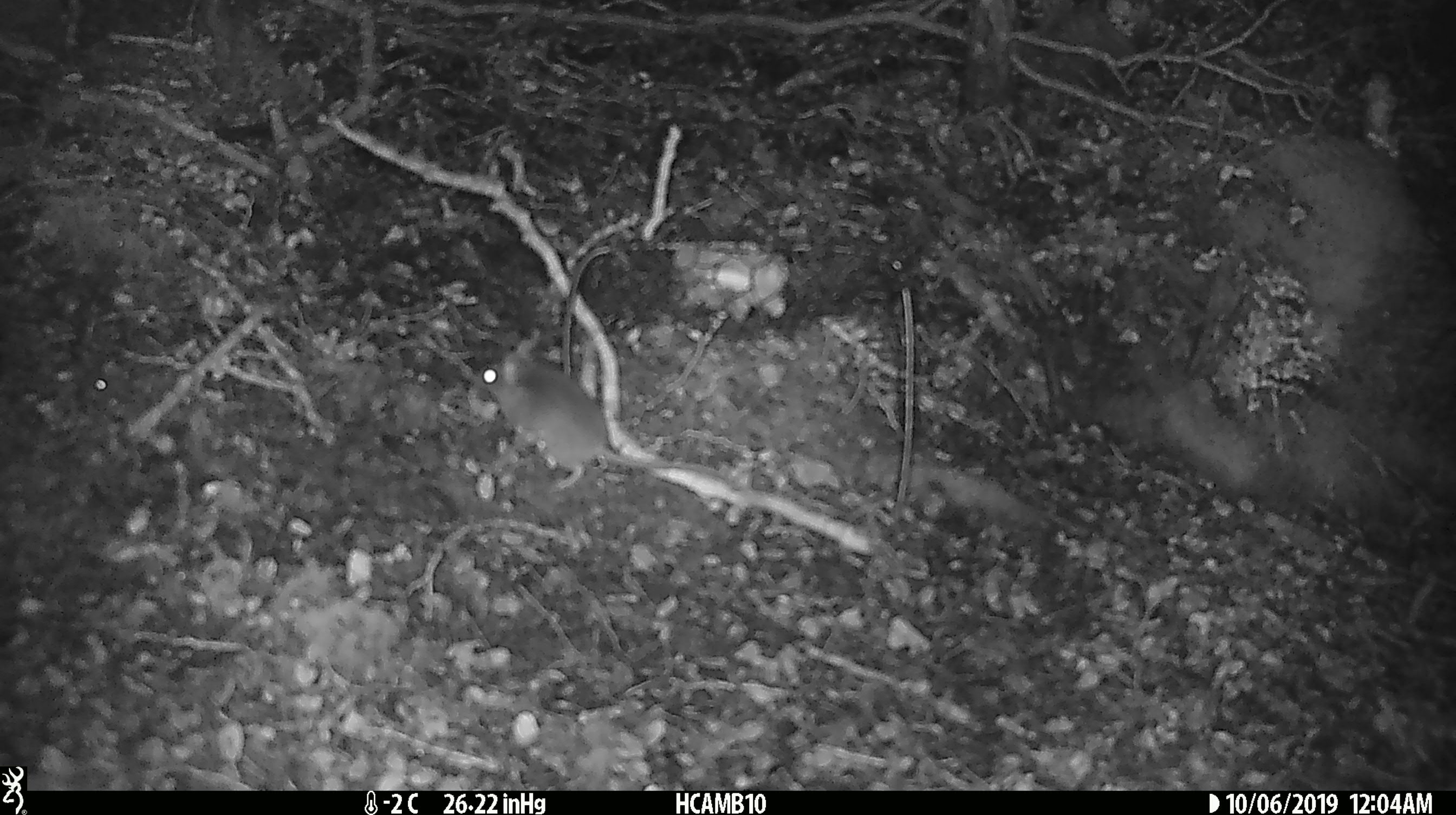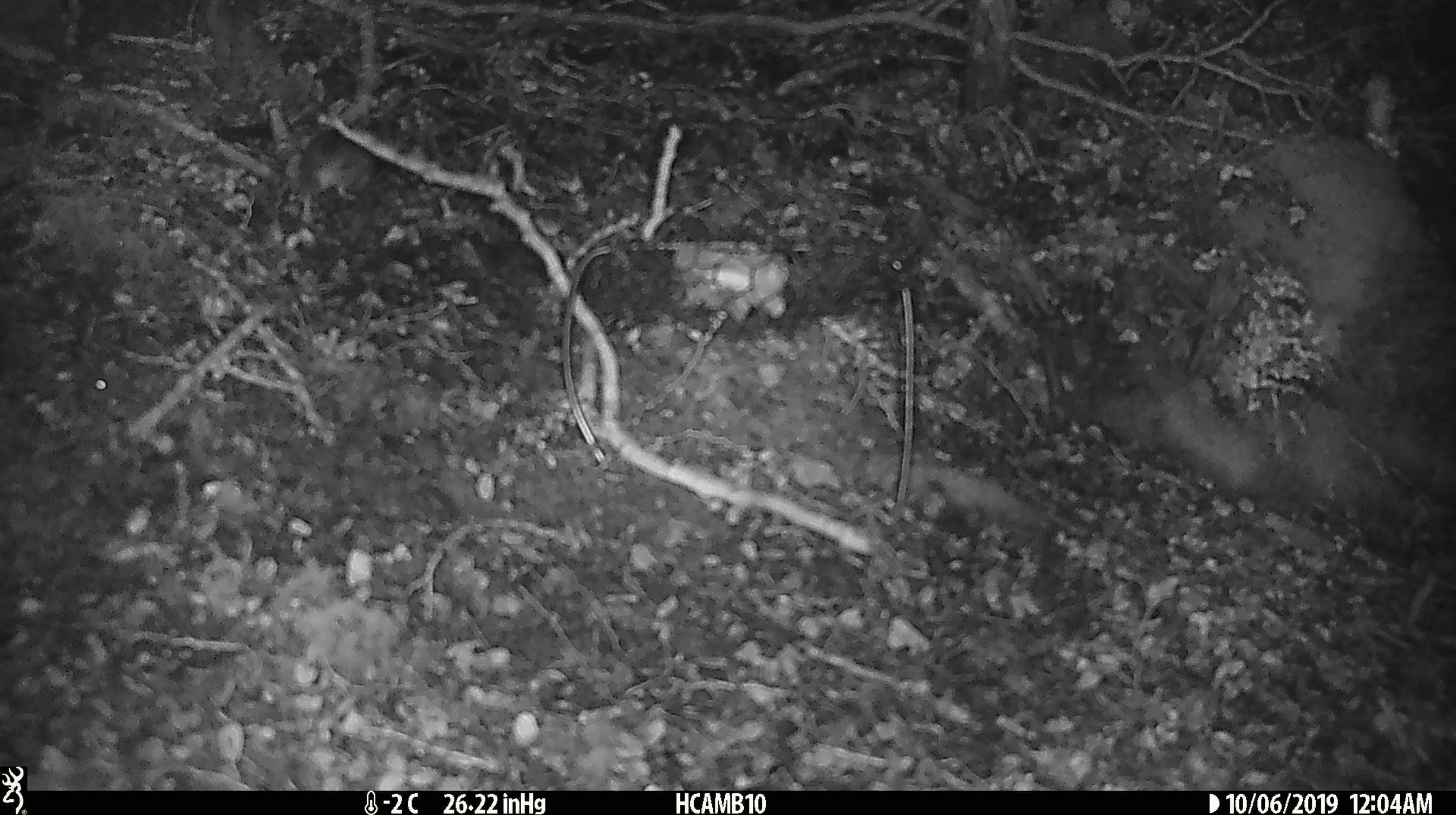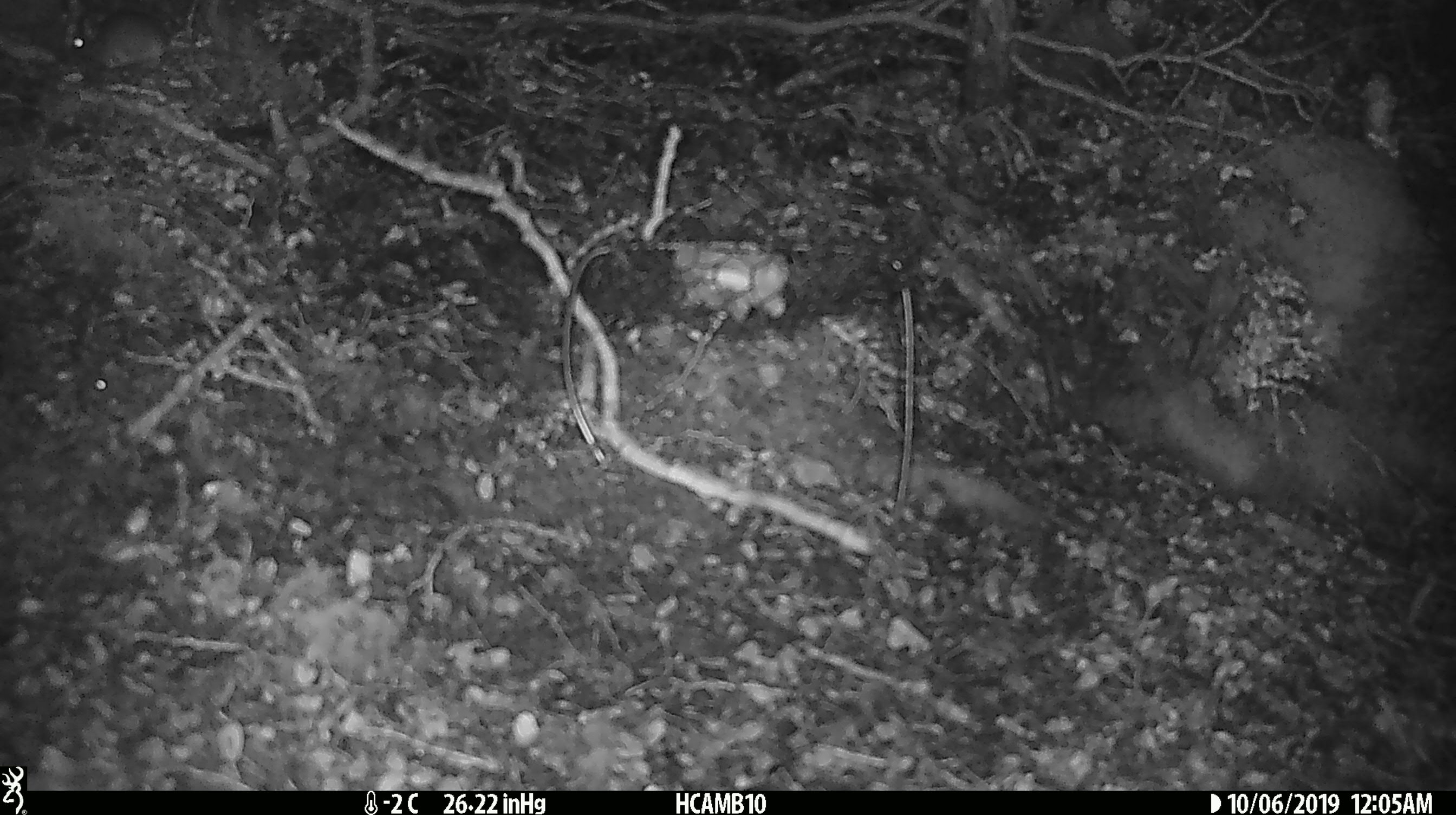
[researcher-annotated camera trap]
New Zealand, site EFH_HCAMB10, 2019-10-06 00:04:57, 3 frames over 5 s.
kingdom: Animalia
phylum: Chordata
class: Mammalia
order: Rodentia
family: Muridae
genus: Mus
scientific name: Mus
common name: mouse